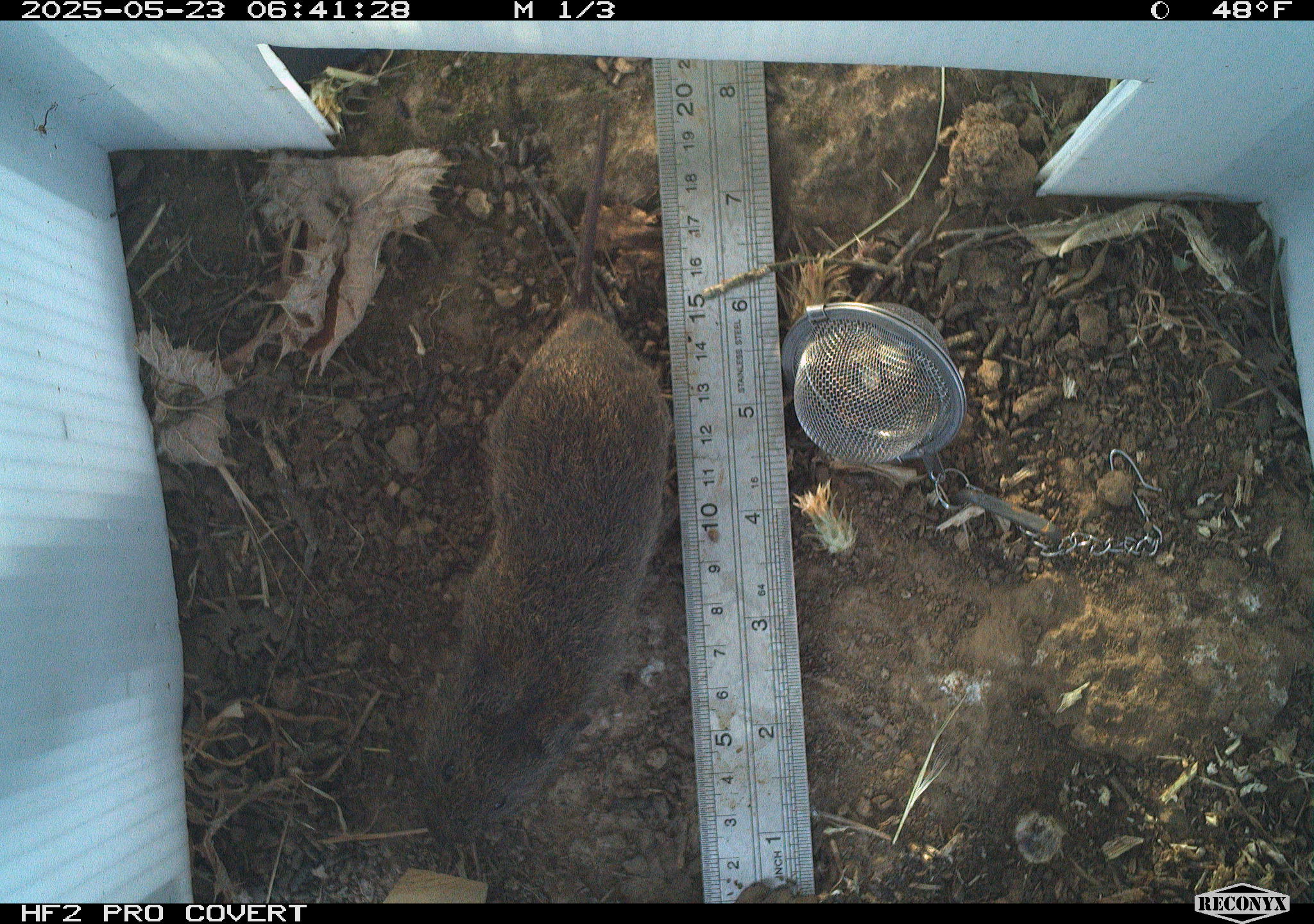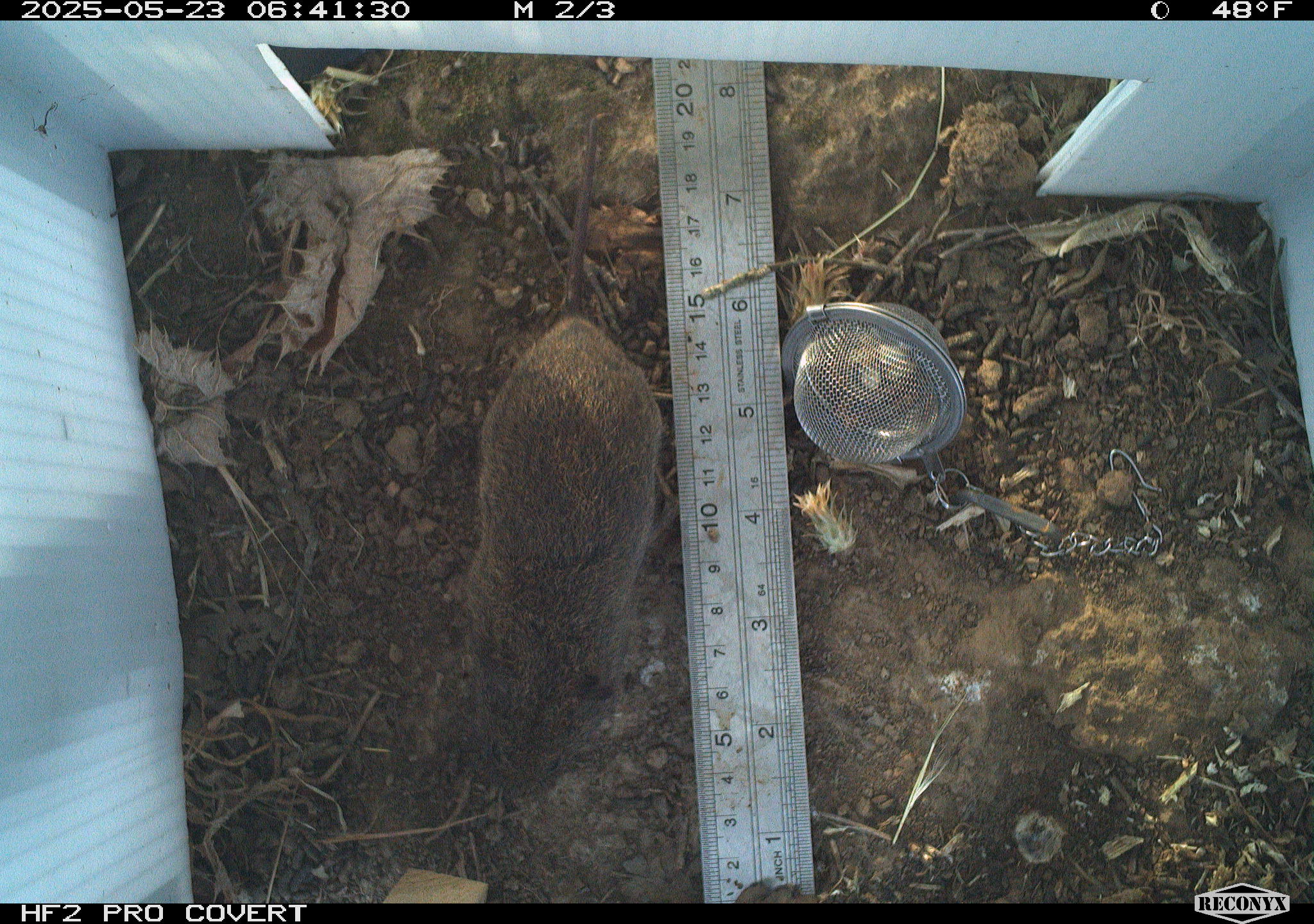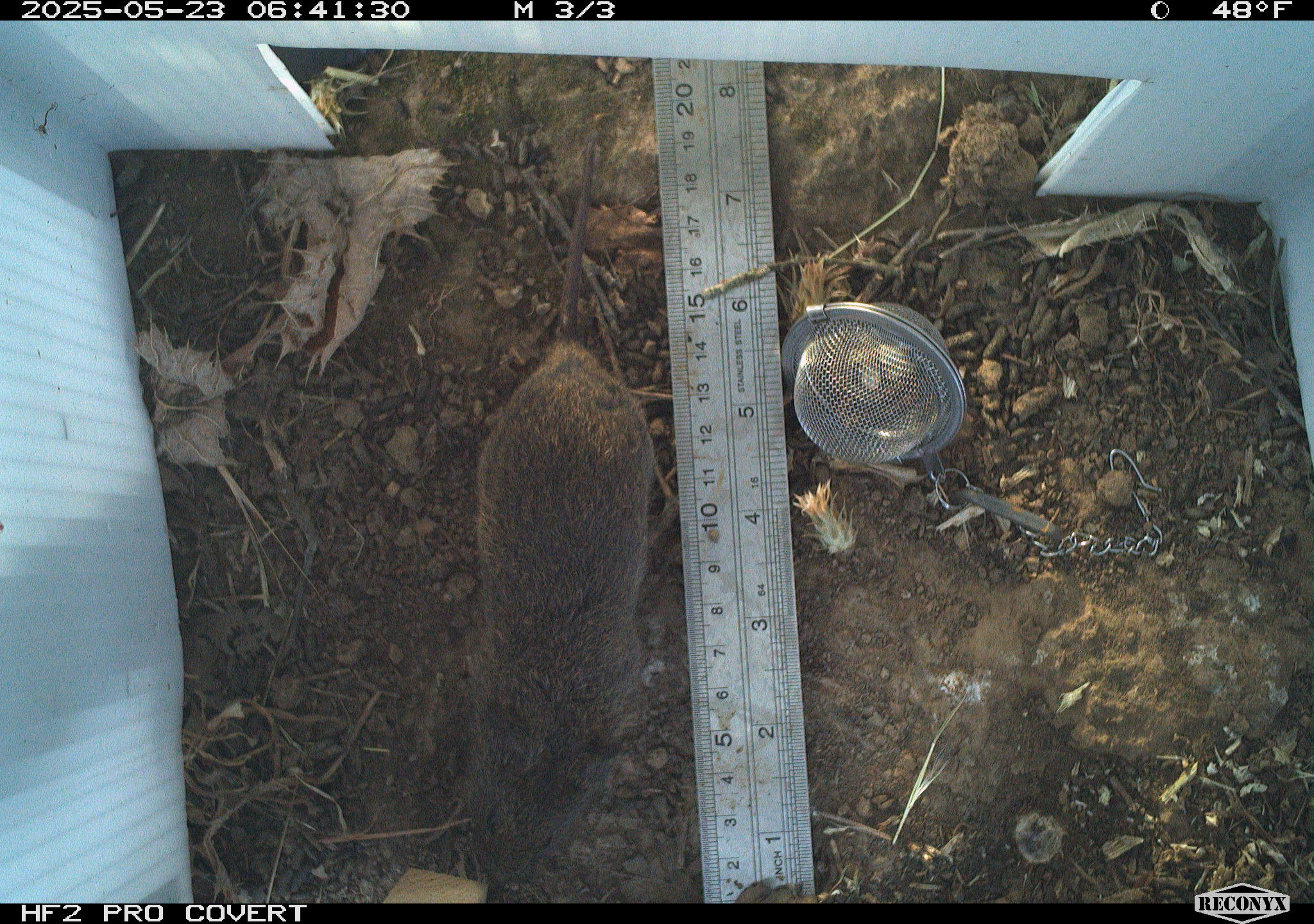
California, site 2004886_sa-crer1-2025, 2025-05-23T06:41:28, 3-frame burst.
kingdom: Animalia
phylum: Chordata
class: Mammalia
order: Rodentia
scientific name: Rodentia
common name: rodent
Rodent (Rodentia).